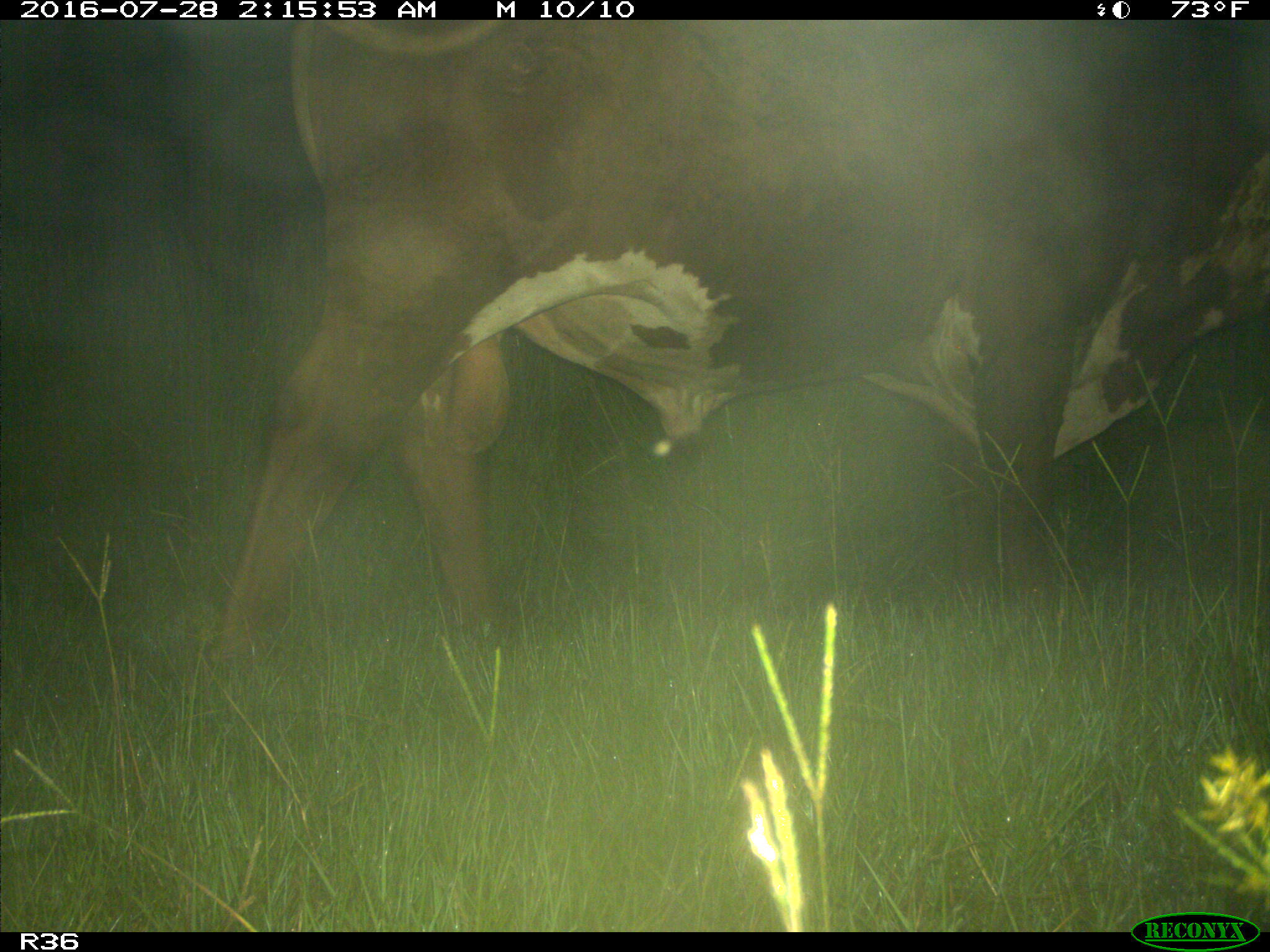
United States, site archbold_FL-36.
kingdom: Animalia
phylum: Chordata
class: Mammalia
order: Artiodactyla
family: Bovidae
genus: Bos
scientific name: Bos taurus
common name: domestic cow